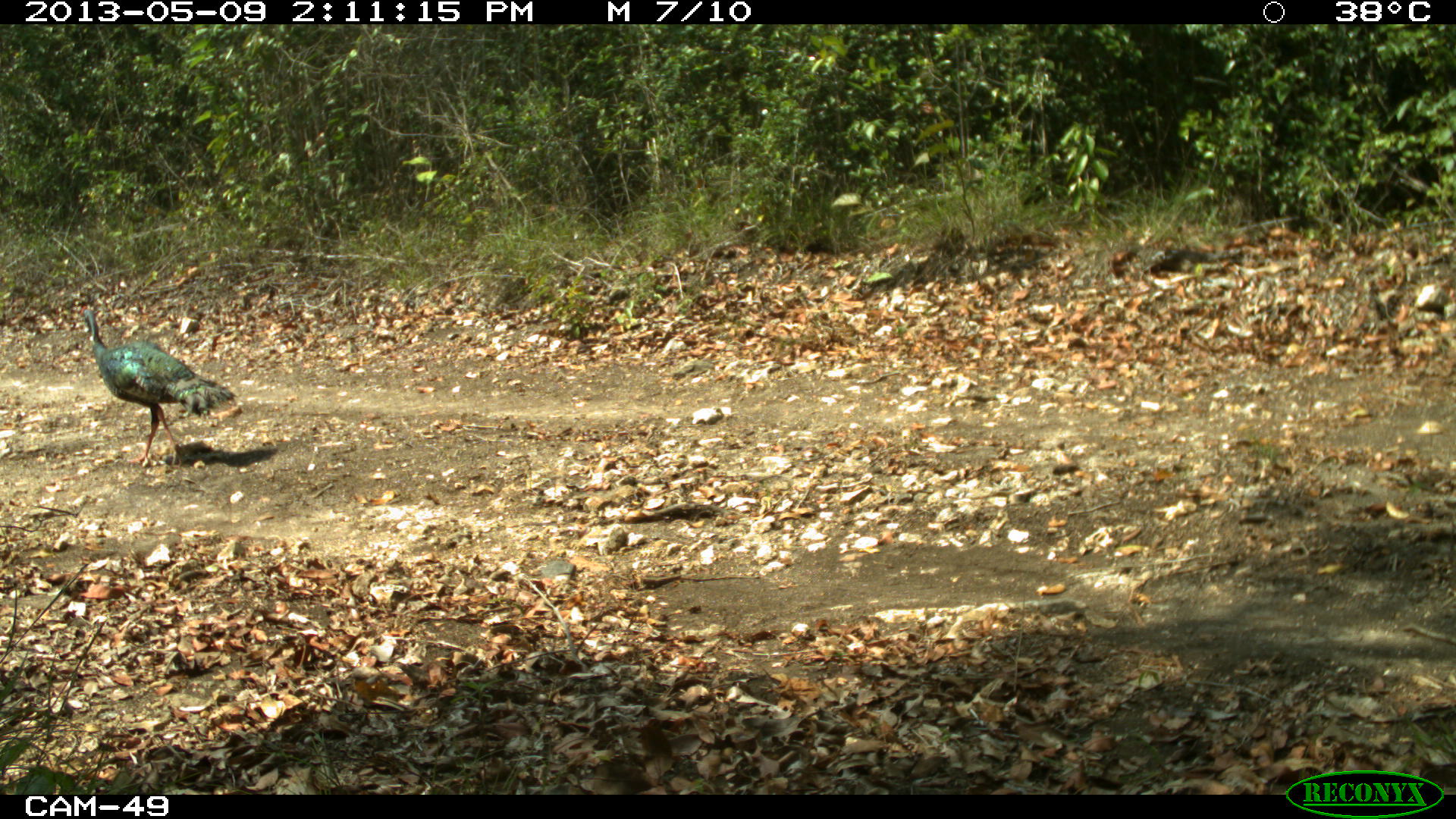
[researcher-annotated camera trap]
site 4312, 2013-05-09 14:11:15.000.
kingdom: Animalia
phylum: Chordata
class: Aves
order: Galliformes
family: Phasianidae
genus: Meleagris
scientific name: Meleagris ocellata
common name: ocellated turkey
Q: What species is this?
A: Meleagris ocellata (ocellated turkey).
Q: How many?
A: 1.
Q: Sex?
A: Male.